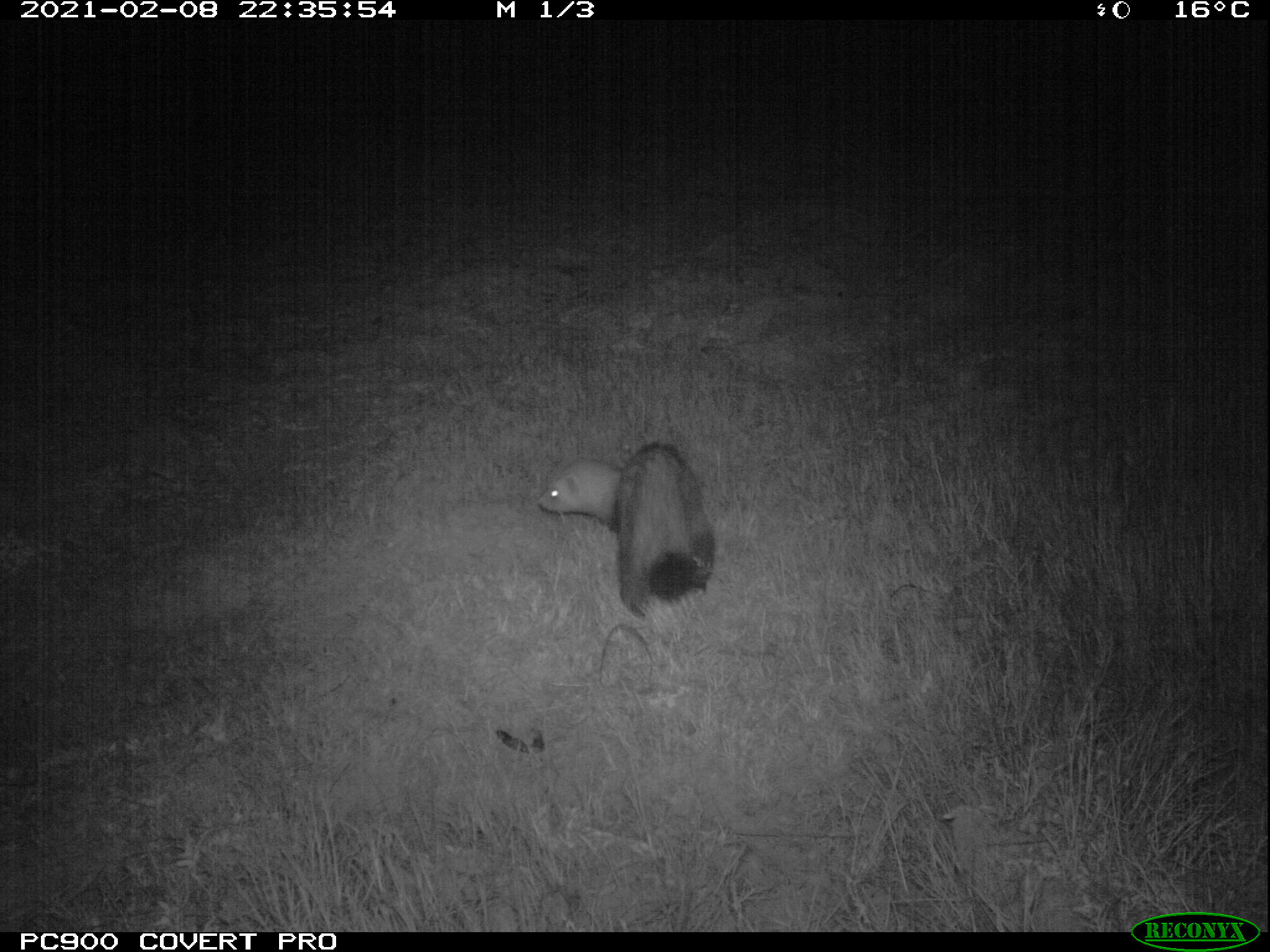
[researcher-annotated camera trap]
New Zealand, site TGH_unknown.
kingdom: Animalia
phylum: Chordata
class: Mammalia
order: Carnivora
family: Mustelidae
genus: Mustela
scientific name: Mustela furo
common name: ferret